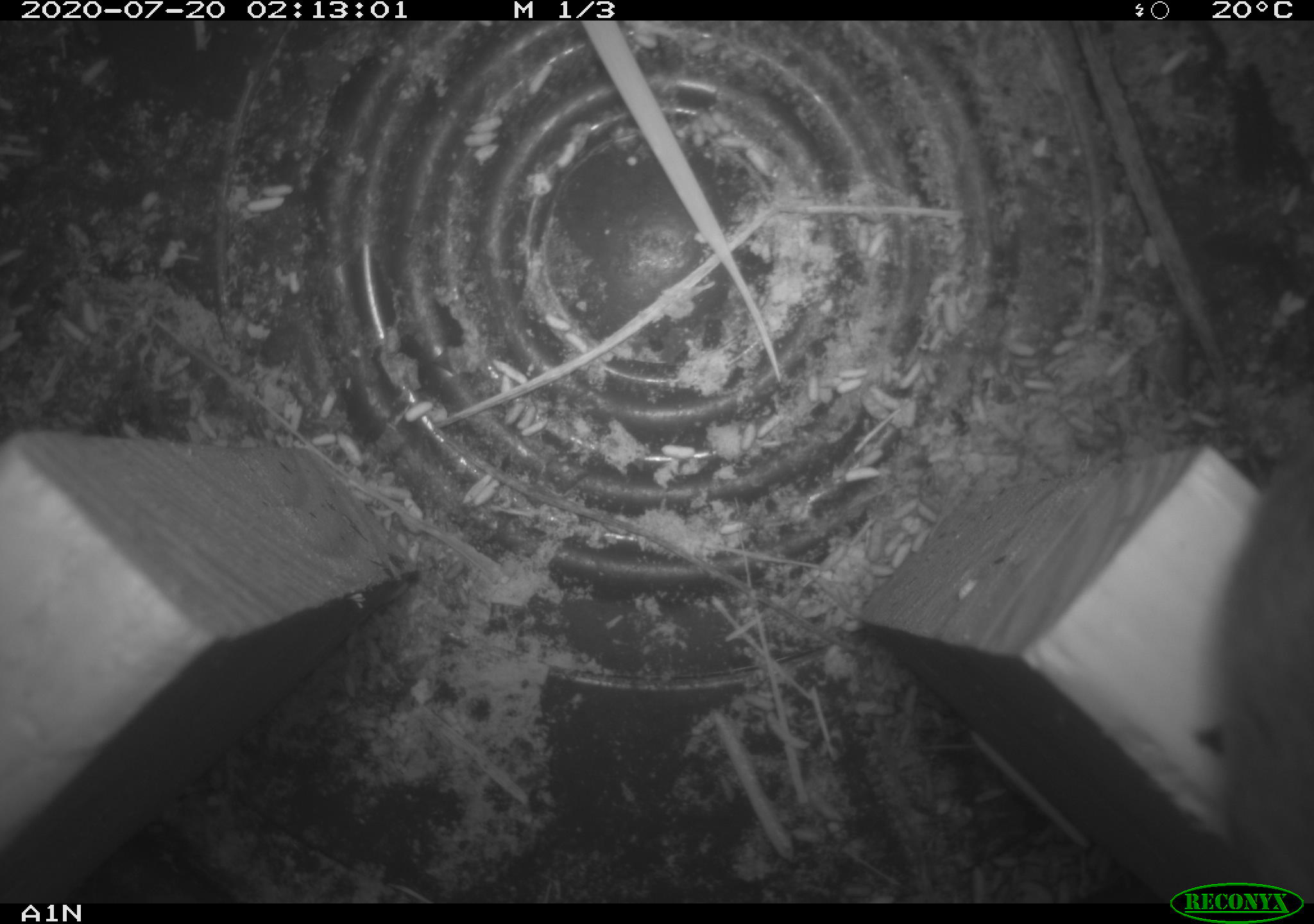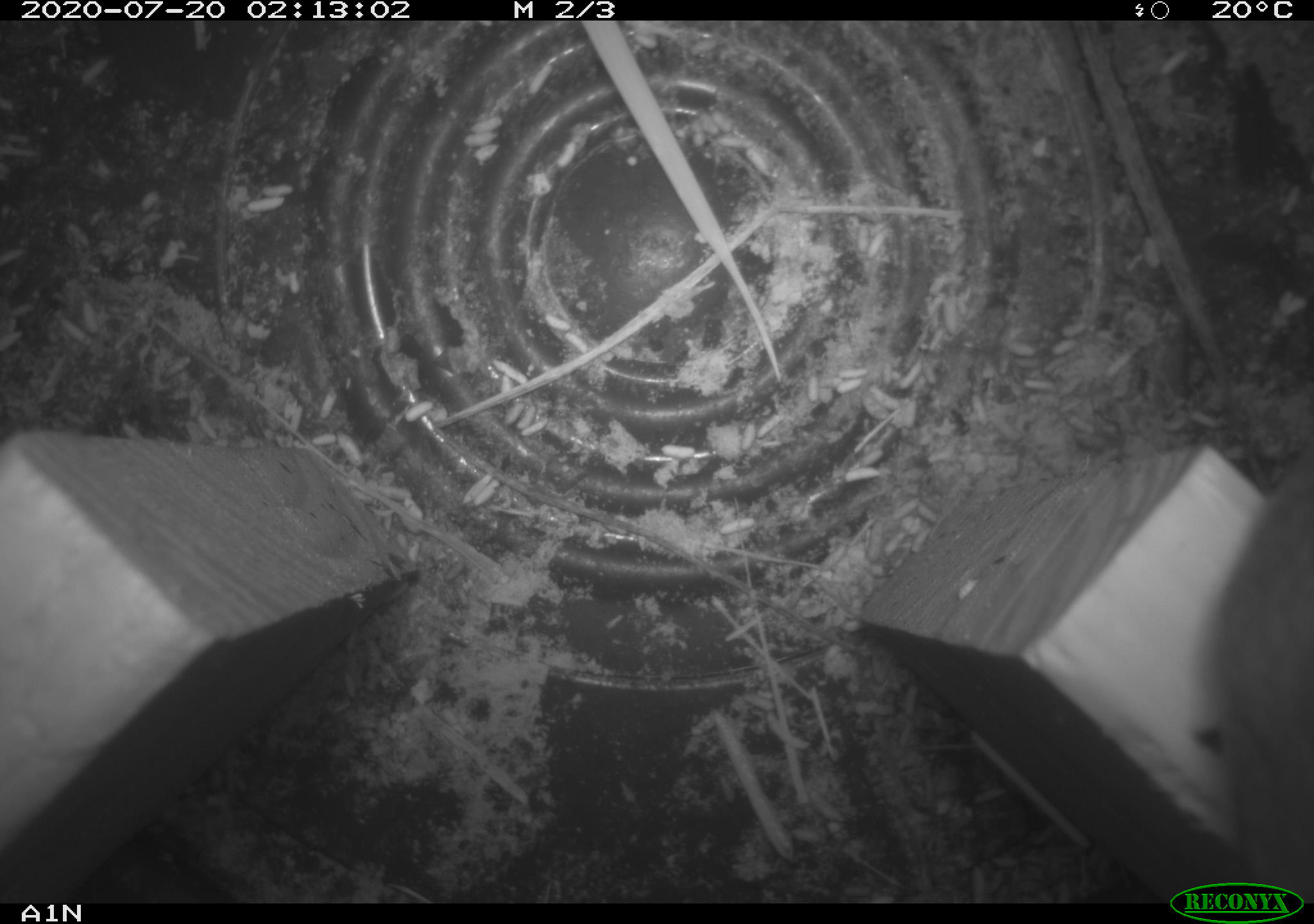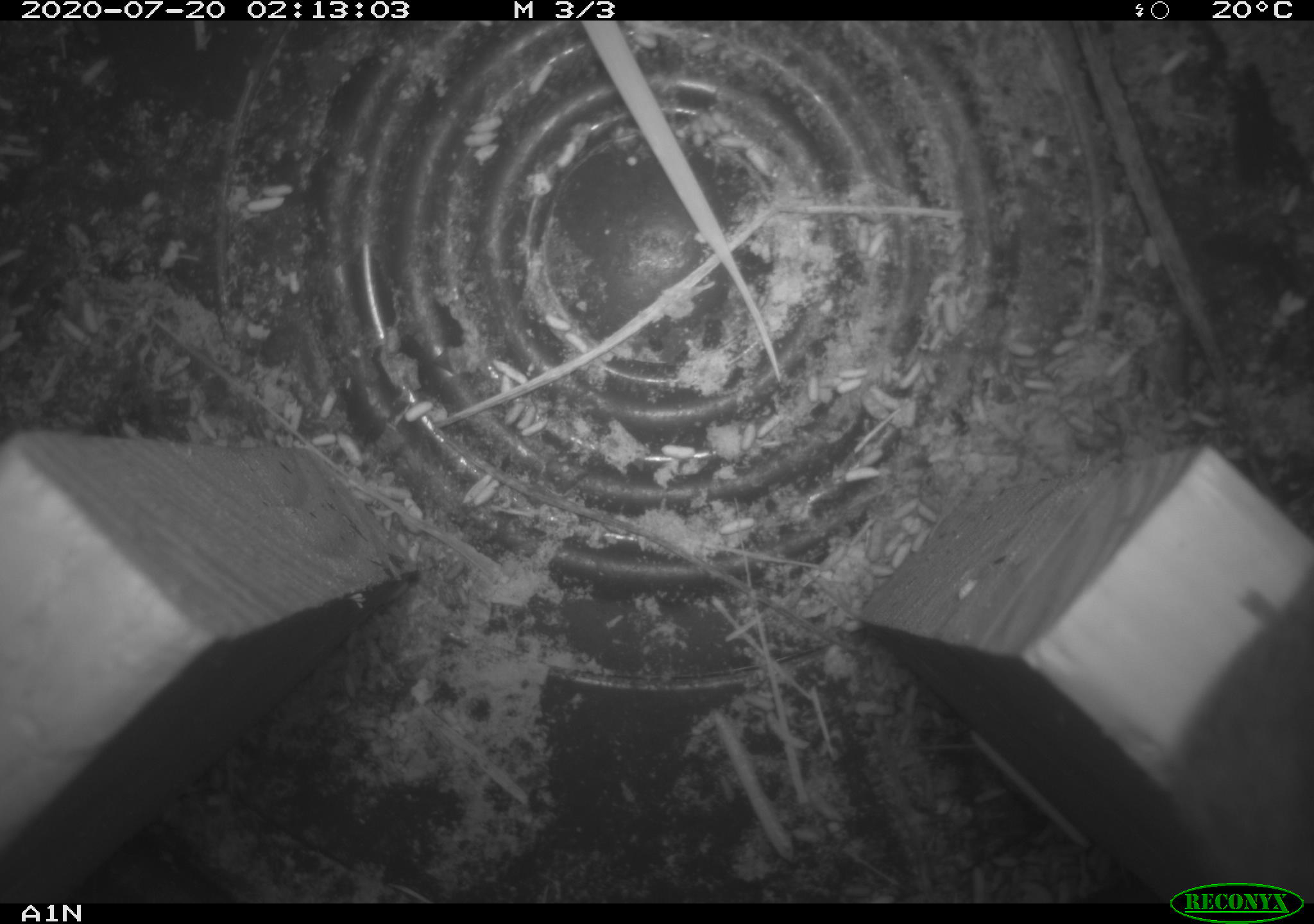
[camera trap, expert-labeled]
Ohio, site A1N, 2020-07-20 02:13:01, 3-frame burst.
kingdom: Animalia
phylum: Chordata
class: Mammalia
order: Rodentia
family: Cricetidae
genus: Peromyscus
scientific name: Peromyscus leucopus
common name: white-footed mouse